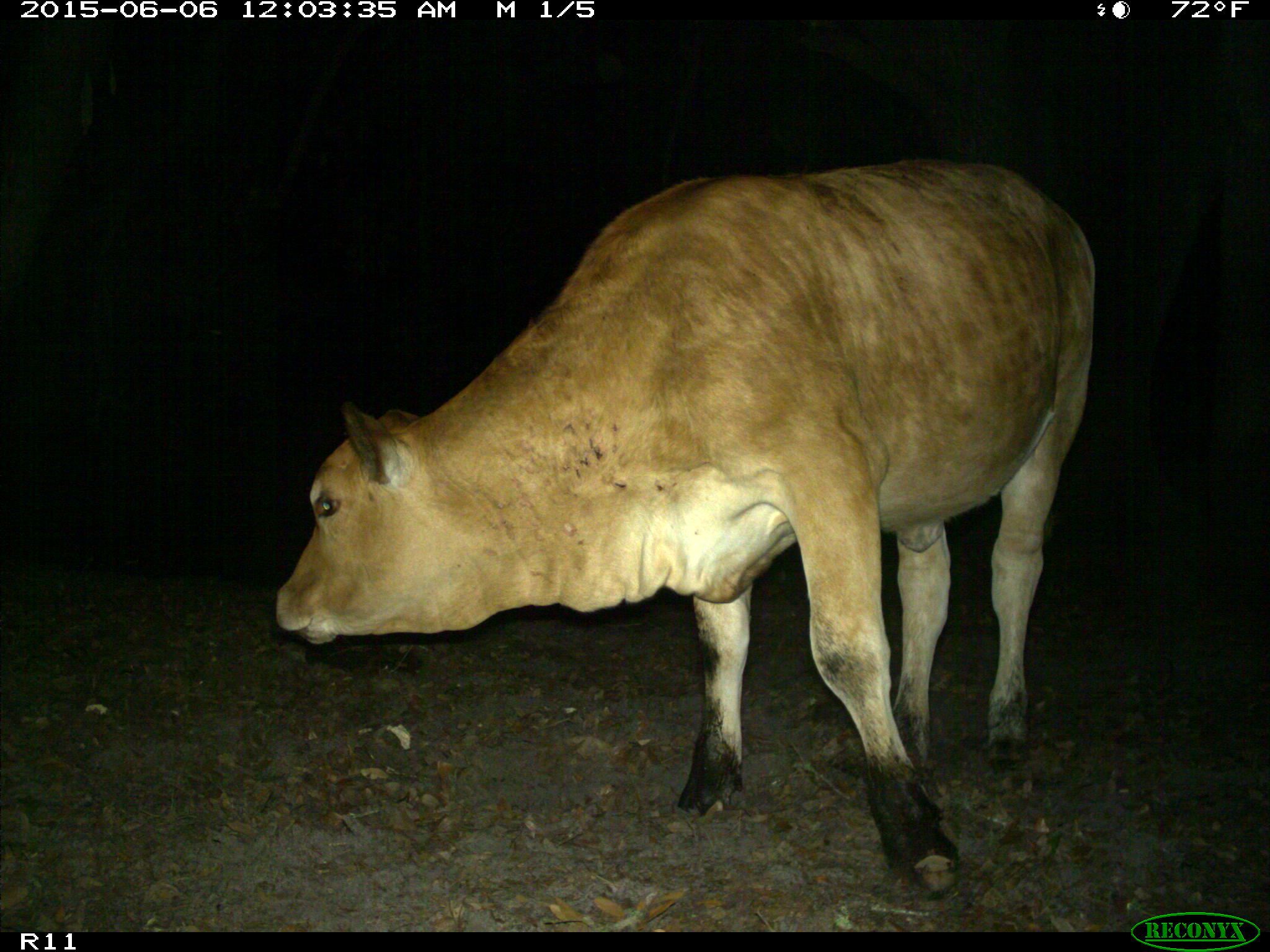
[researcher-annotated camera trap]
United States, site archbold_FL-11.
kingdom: Animalia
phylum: Chordata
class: Mammalia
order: Artiodactyla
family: Bovidae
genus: Bos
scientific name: Bos taurus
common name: domestic cow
Bos taurus (domestic cow).